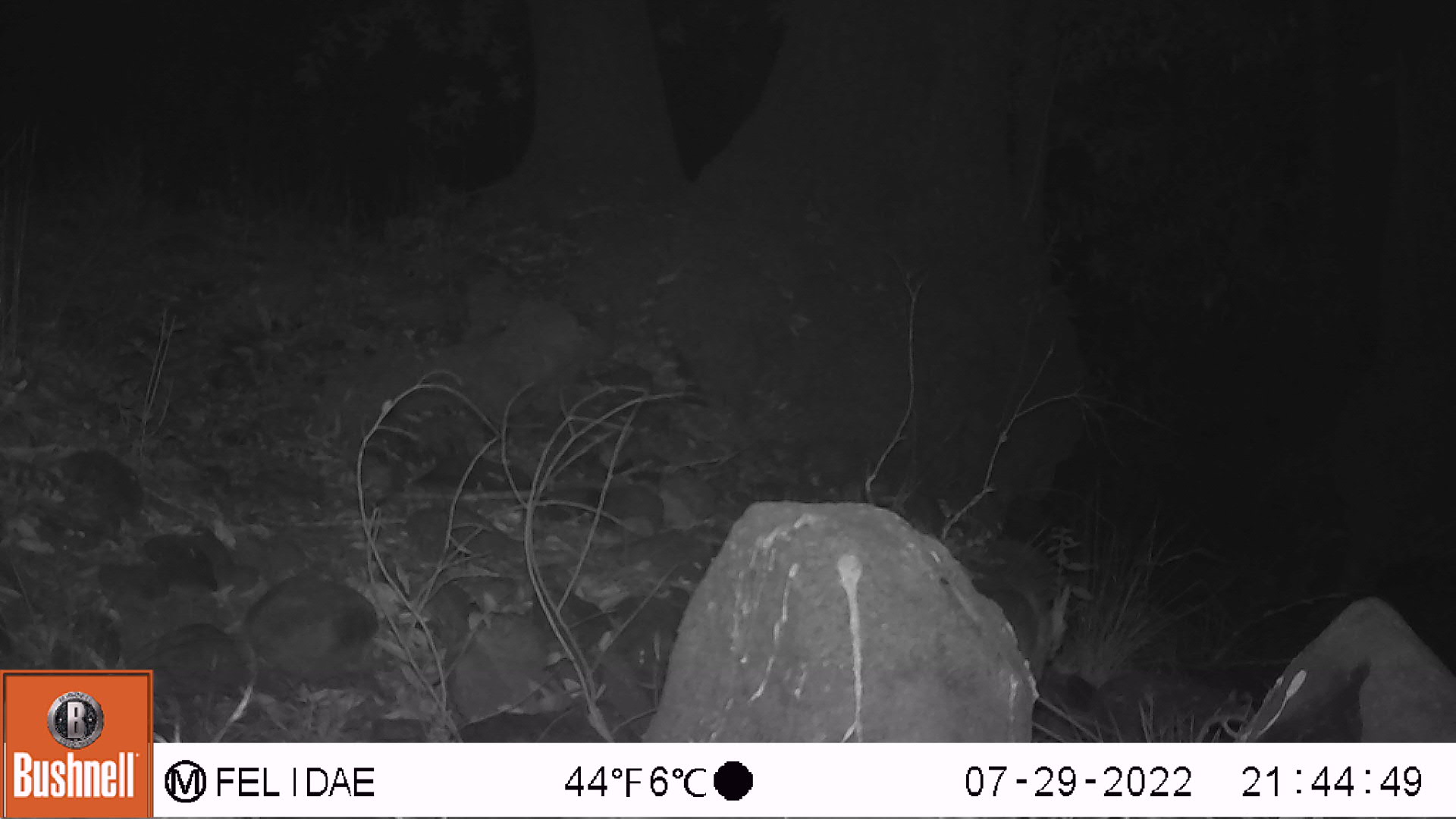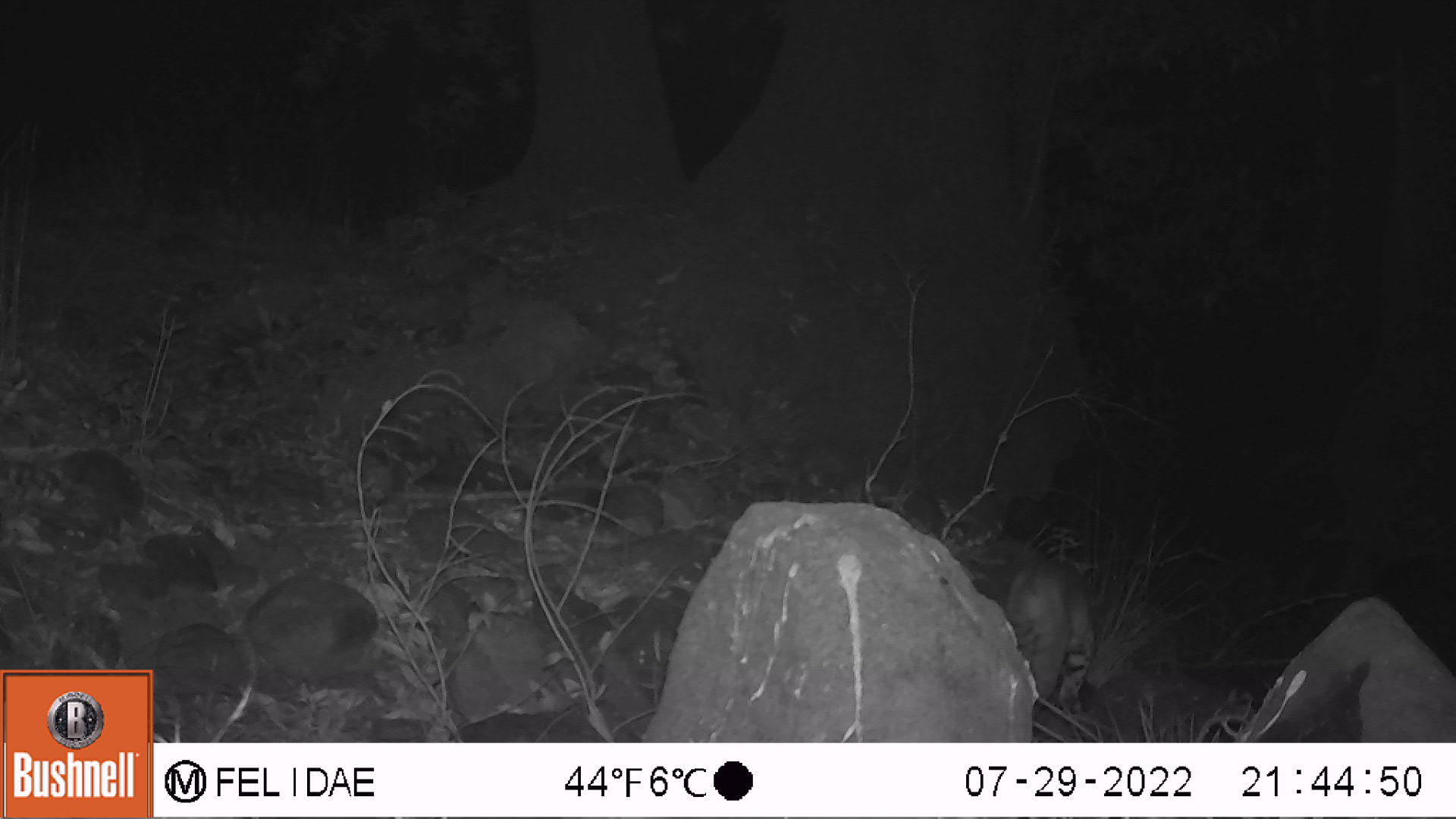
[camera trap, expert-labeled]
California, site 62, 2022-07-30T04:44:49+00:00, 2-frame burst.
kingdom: Animalia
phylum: Chordata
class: Mammalia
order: Carnivora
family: Felidae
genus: Lynx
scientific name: Lynx rufus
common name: bobcat